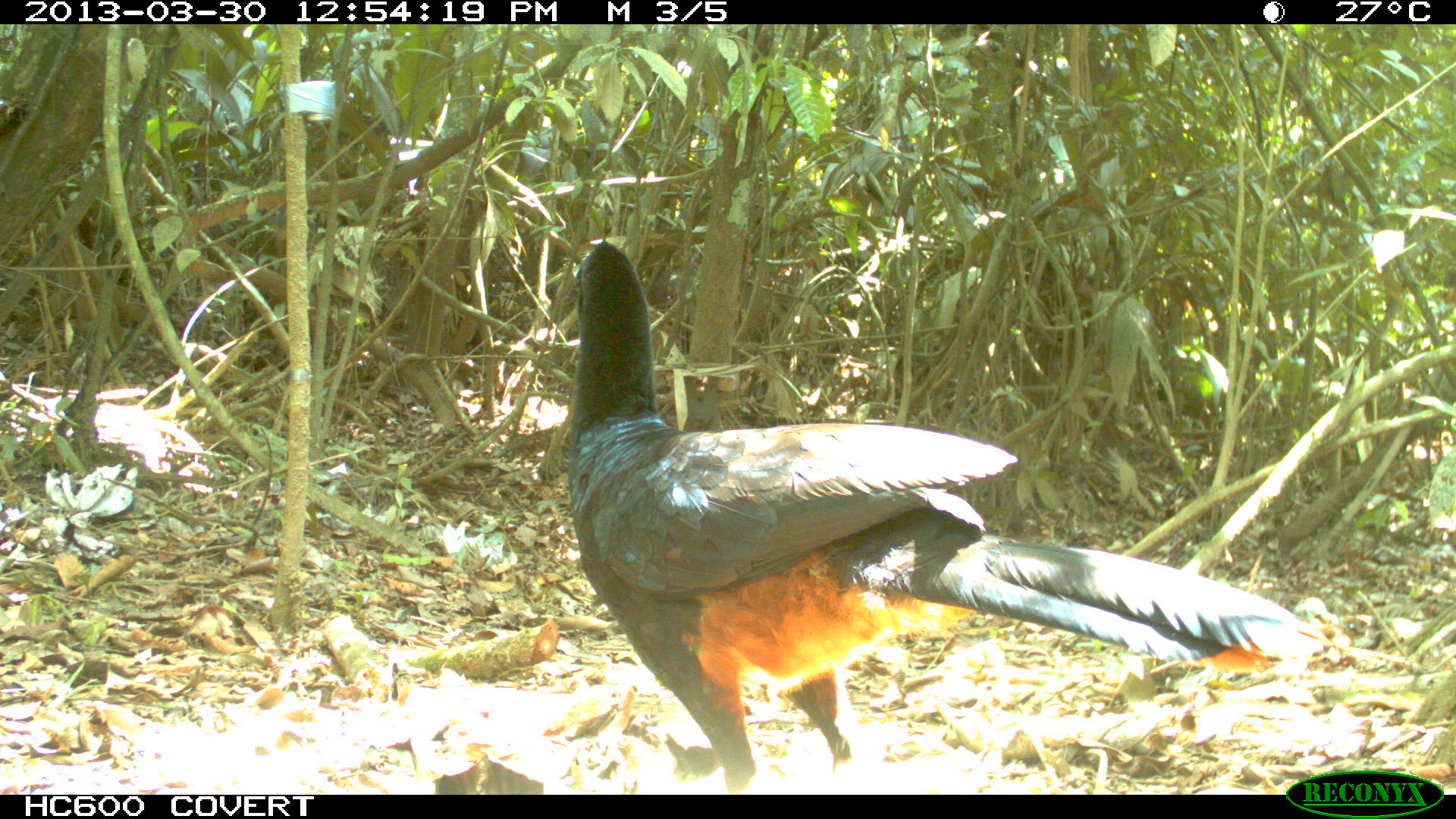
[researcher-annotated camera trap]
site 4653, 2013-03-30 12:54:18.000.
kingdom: Animalia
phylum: Chordata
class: Aves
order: Galliformes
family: Cracidae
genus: Mitu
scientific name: Mitu tomentosum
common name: crestless curassow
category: mitu tomentosa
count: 2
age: adult